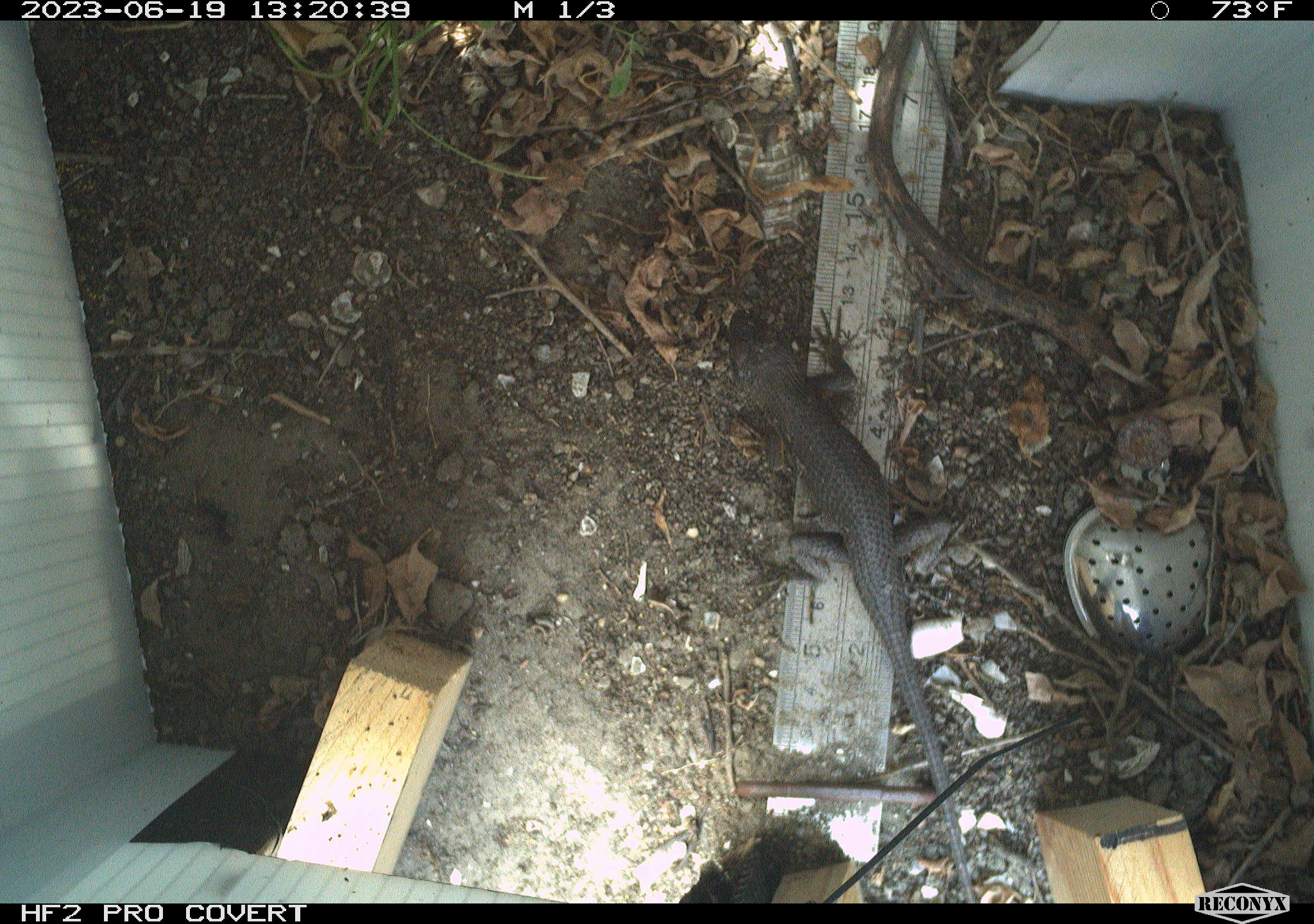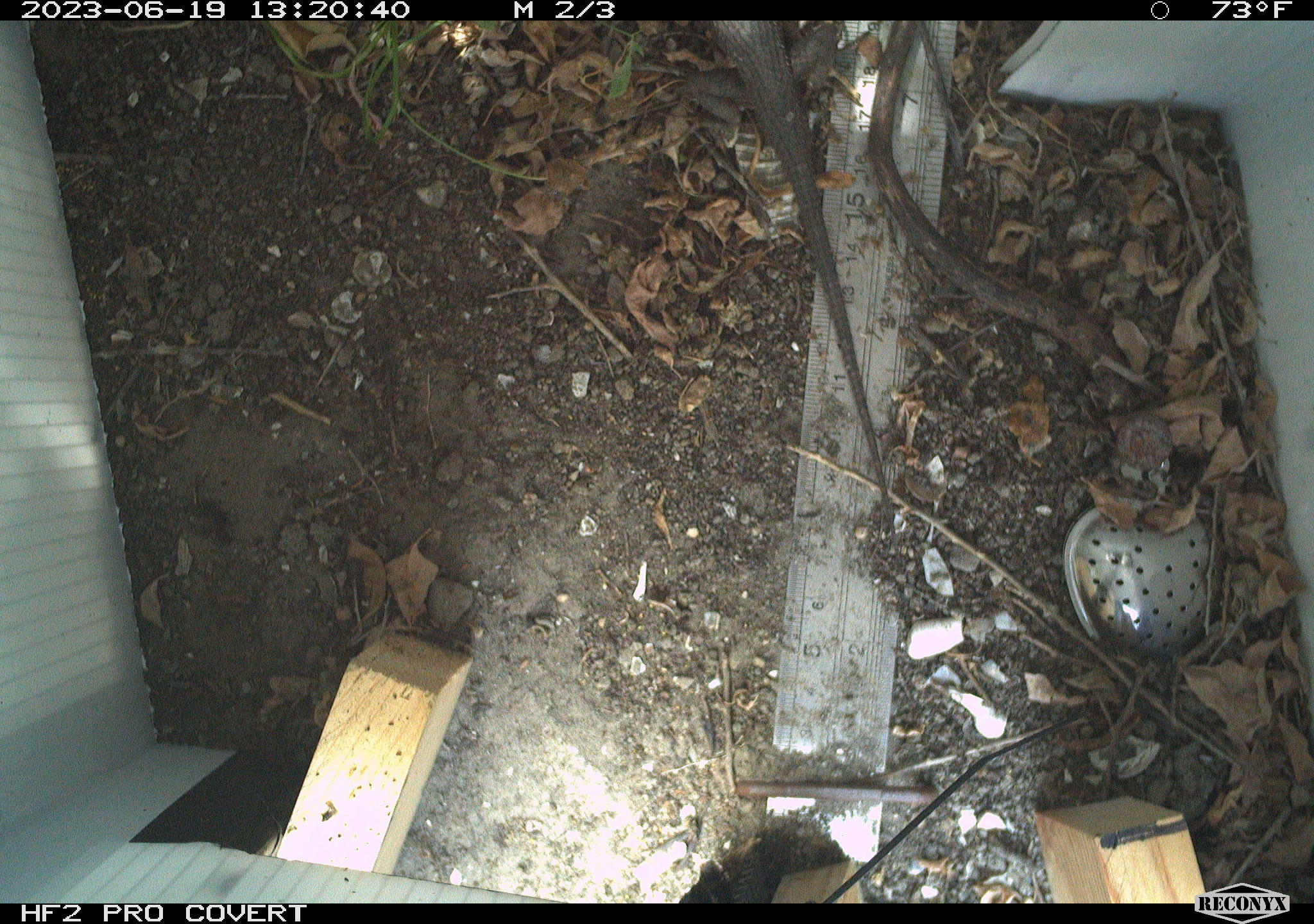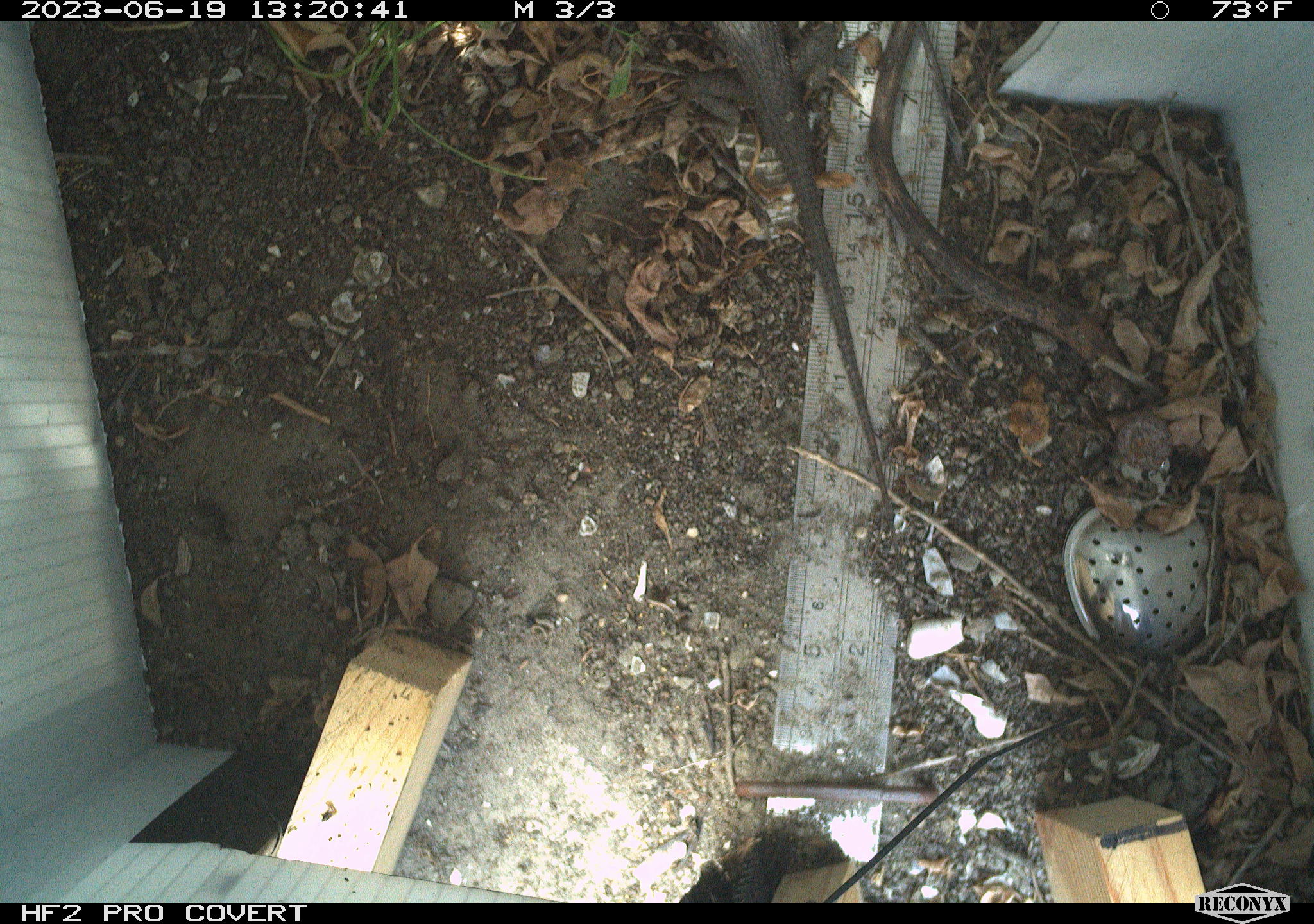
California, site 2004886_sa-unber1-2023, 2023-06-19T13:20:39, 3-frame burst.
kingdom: Animalia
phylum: Chordata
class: Reptilia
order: Squamata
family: Phrynosomatidae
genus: Sceloporus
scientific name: Sceloporus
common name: spiny lizards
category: sceloporus species